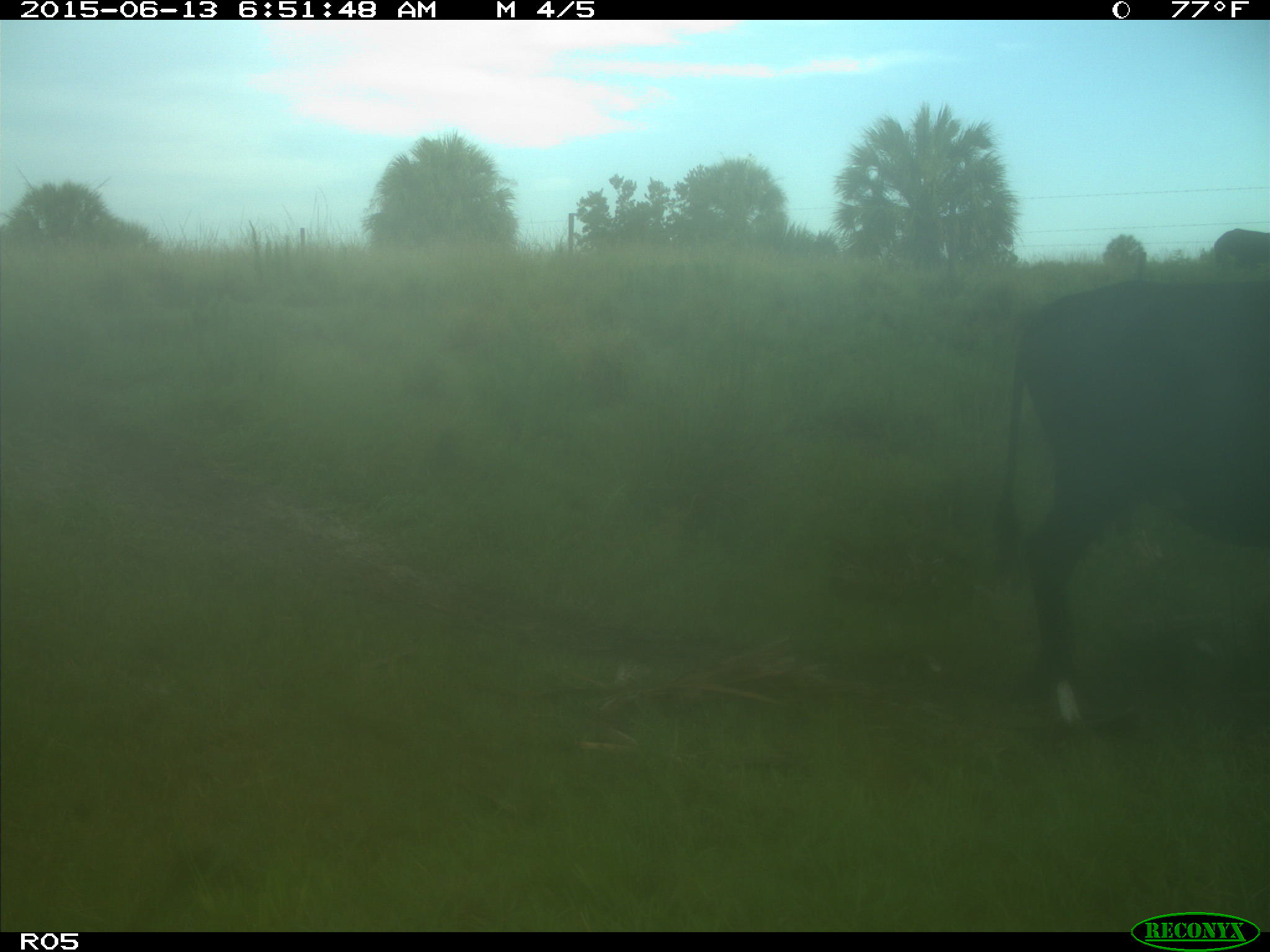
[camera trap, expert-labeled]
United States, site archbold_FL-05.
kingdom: Animalia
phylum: Chordata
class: Mammalia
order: Artiodactyla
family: Bovidae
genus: Bos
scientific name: Bos taurus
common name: domestic cow